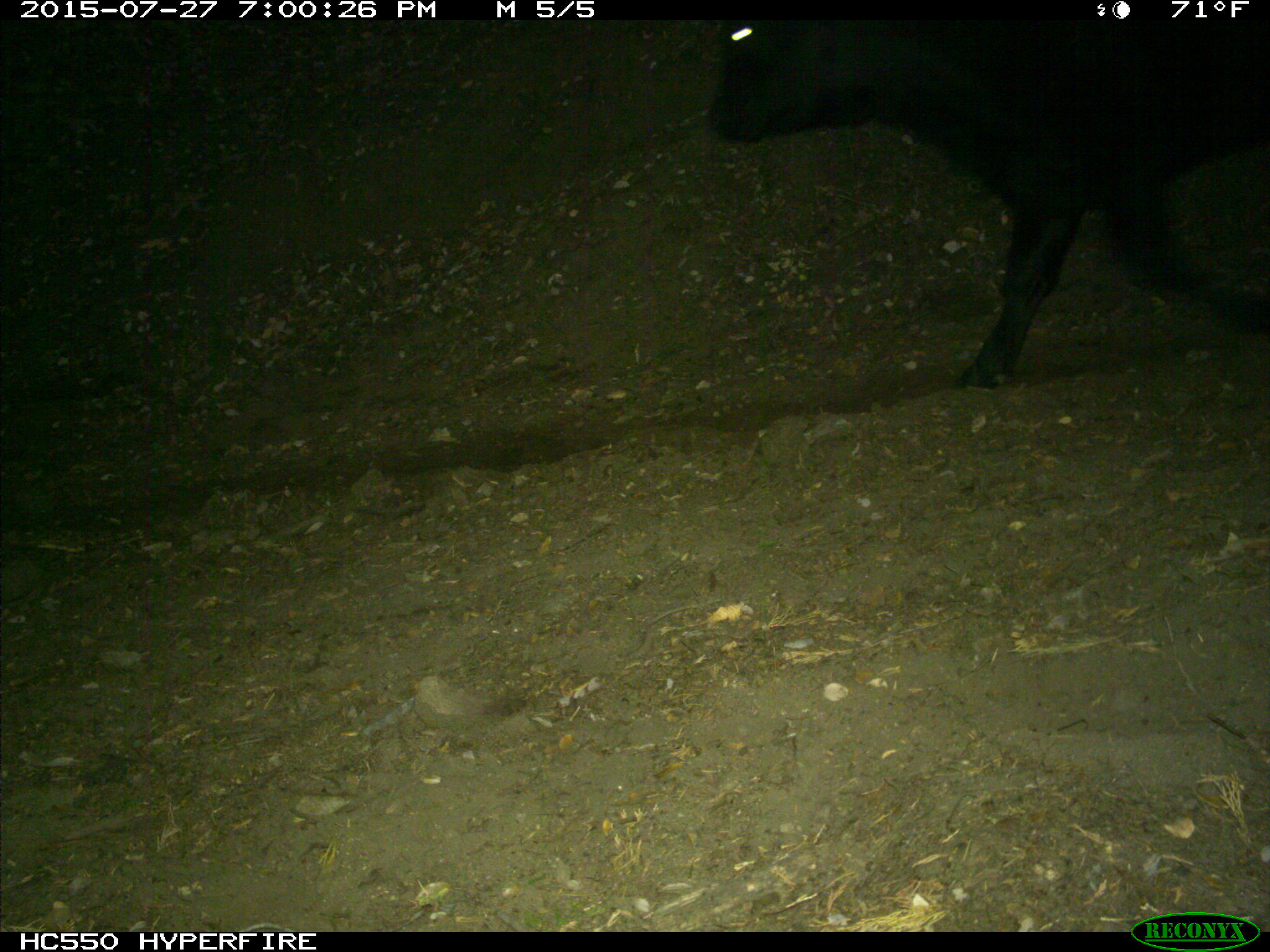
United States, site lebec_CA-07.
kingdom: Animalia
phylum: Chordata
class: Mammalia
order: Artiodactyla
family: Bovidae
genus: Bos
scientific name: Bos taurus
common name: domestic cow